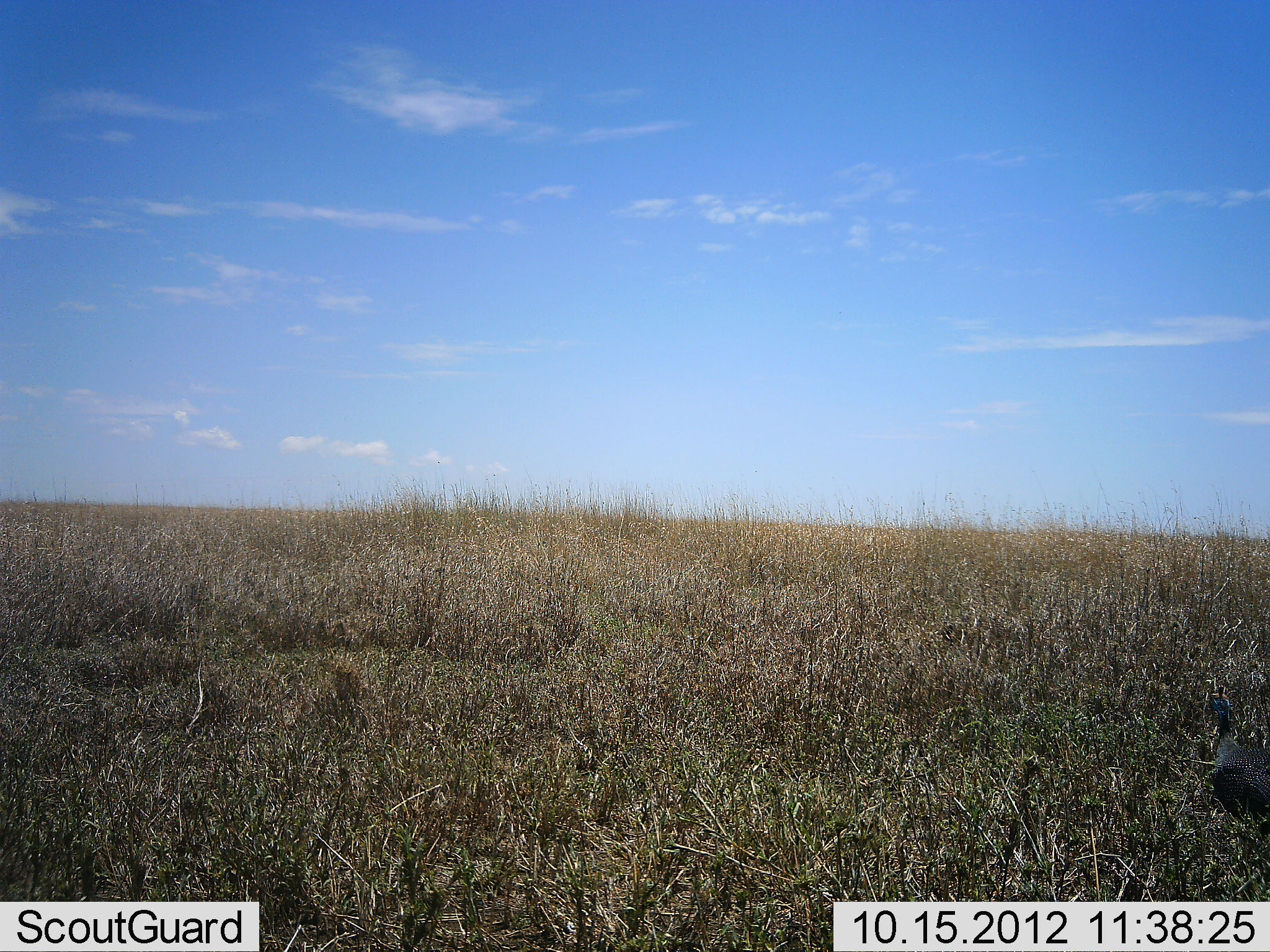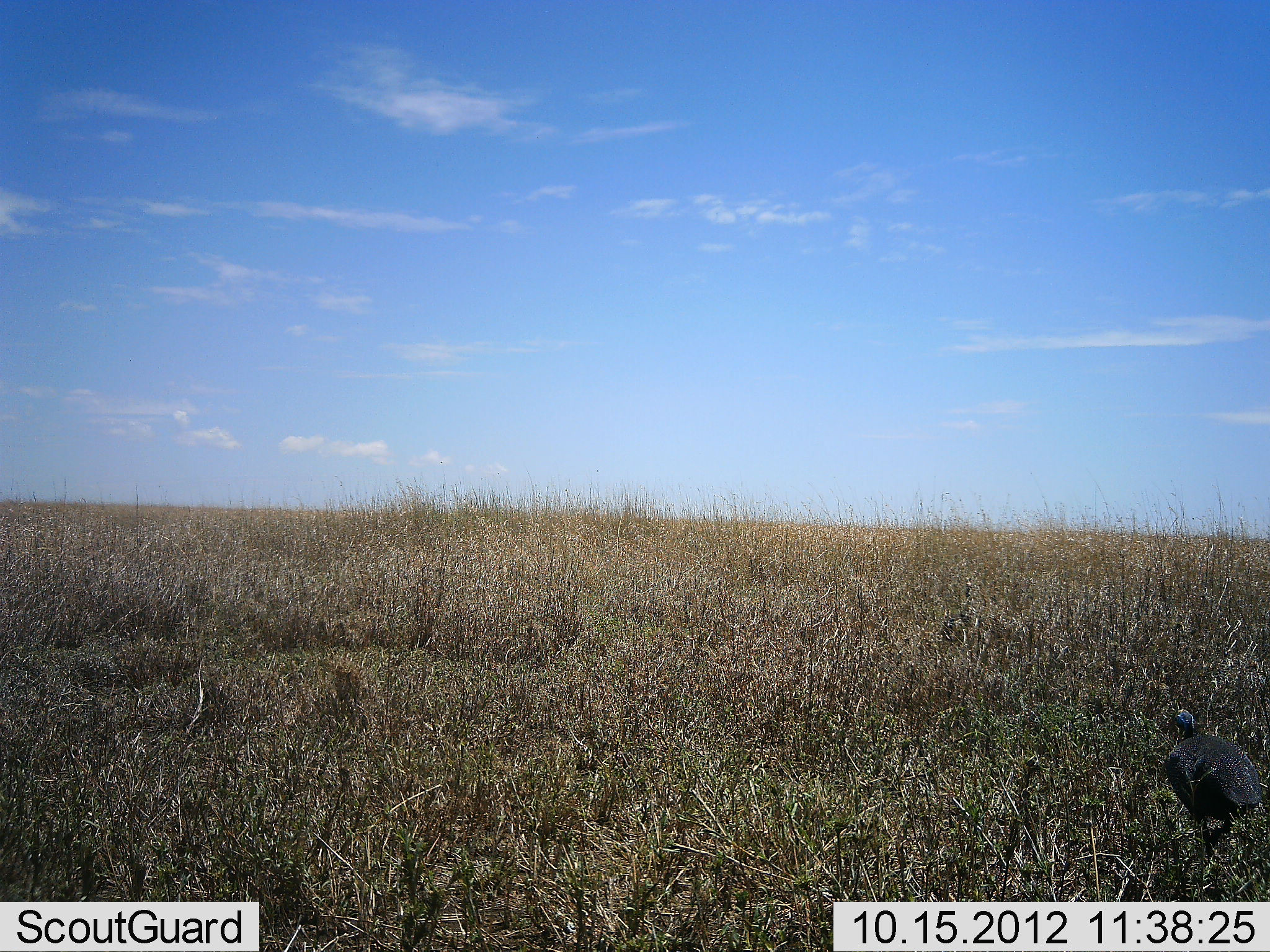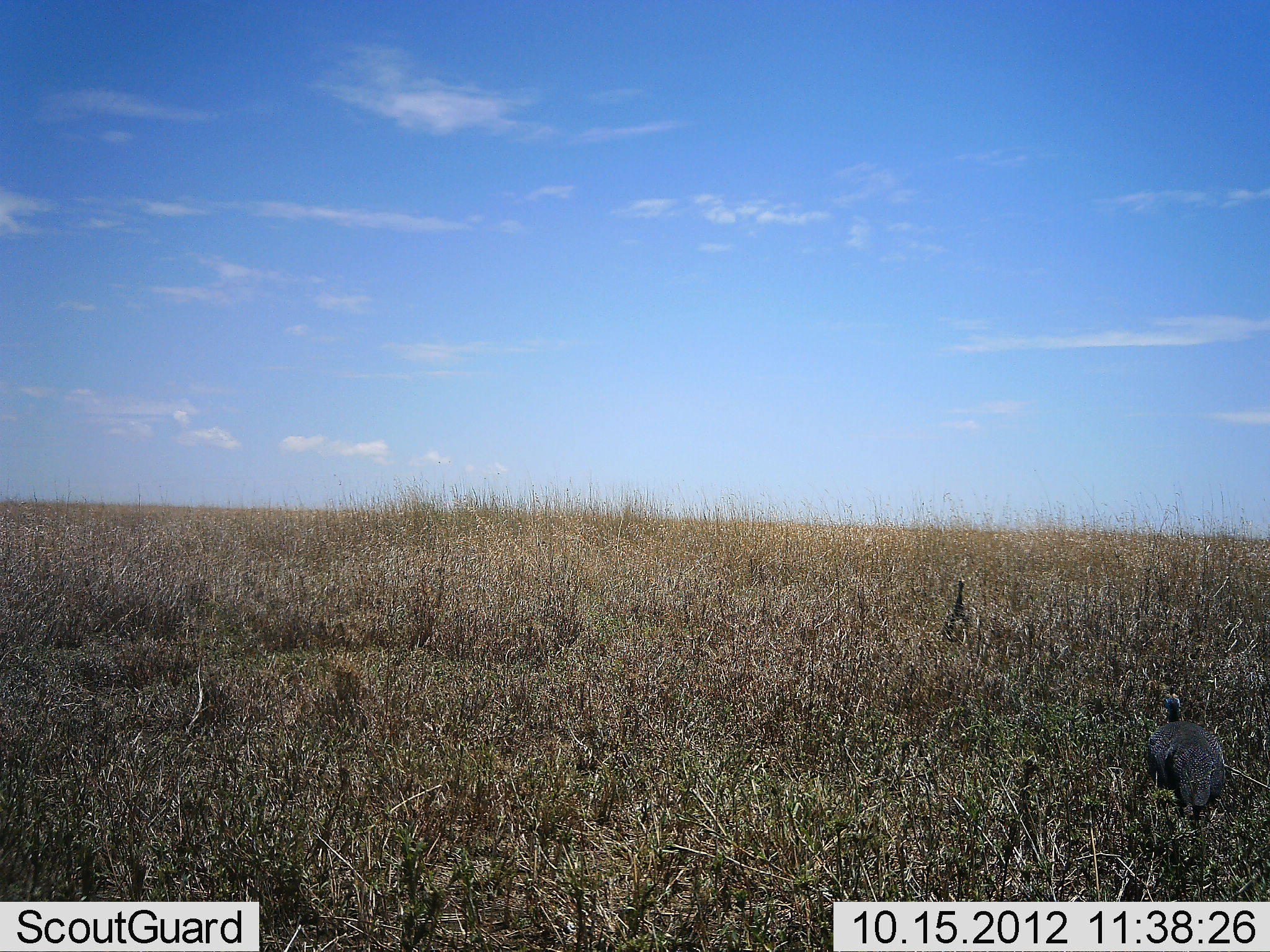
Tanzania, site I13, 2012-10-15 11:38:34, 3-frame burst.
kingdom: Animalia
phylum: Chordata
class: Aves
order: Galliformes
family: Numididae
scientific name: Numididae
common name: guinea fowl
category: guineafowl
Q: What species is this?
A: Guineafowl (guinea fowl) (Numididae).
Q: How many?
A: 2.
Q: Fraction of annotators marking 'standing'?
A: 30%.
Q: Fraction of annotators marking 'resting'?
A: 0%.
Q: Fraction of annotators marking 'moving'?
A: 80%.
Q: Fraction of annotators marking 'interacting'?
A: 0%.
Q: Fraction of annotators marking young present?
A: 0%.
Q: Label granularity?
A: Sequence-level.